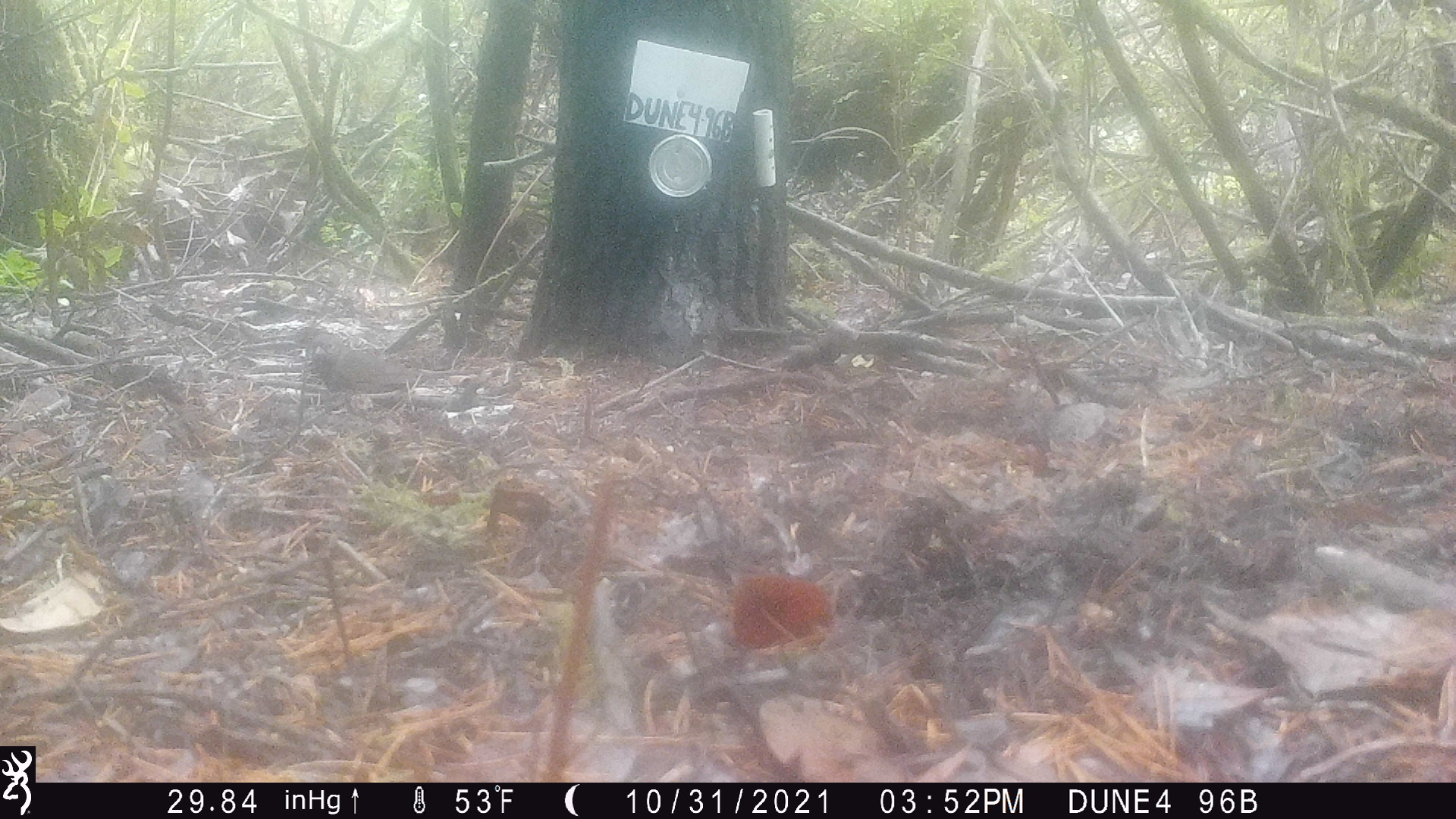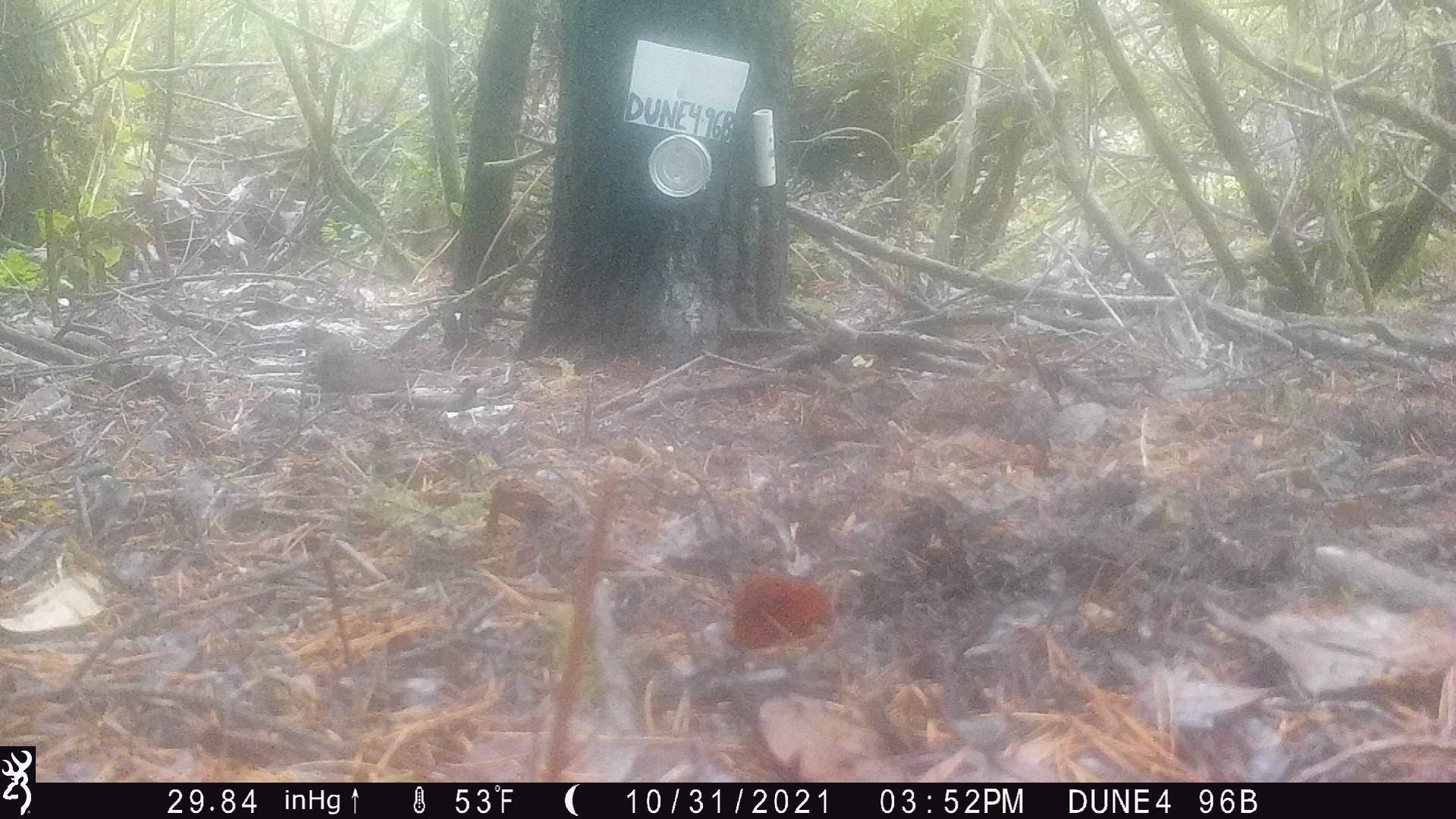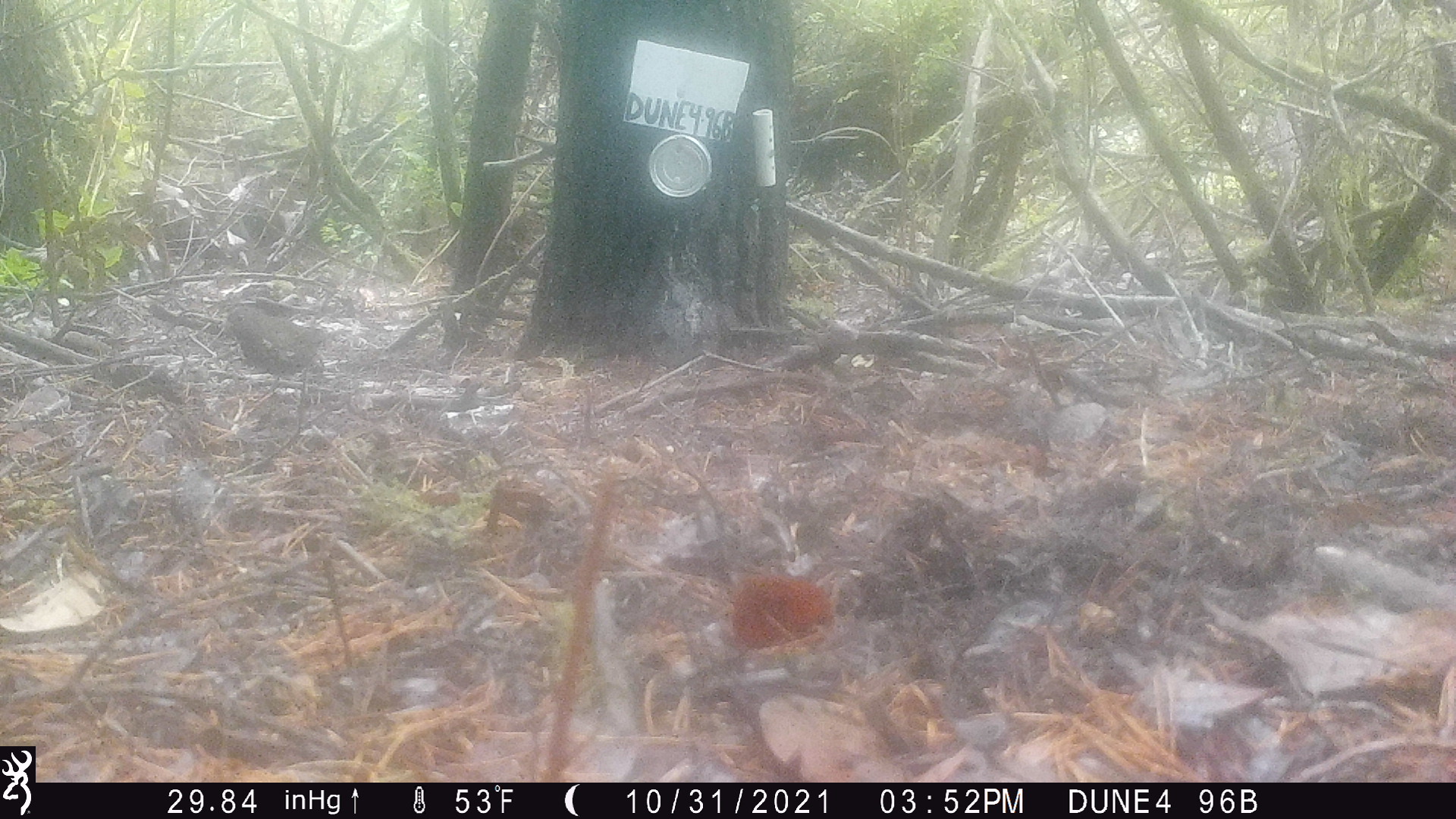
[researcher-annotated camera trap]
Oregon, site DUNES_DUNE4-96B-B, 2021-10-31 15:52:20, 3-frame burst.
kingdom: Animalia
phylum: Chordata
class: Aves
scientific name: Aves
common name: bird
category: other bird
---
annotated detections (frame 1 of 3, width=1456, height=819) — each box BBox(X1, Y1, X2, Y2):
other bird: BBox(299, 316, 420, 422)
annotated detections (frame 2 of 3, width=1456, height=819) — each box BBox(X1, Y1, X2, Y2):
other bird: BBox(293, 314, 431, 427)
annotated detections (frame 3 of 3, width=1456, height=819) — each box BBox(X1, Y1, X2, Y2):
other bird: BBox(216, 293, 366, 415)